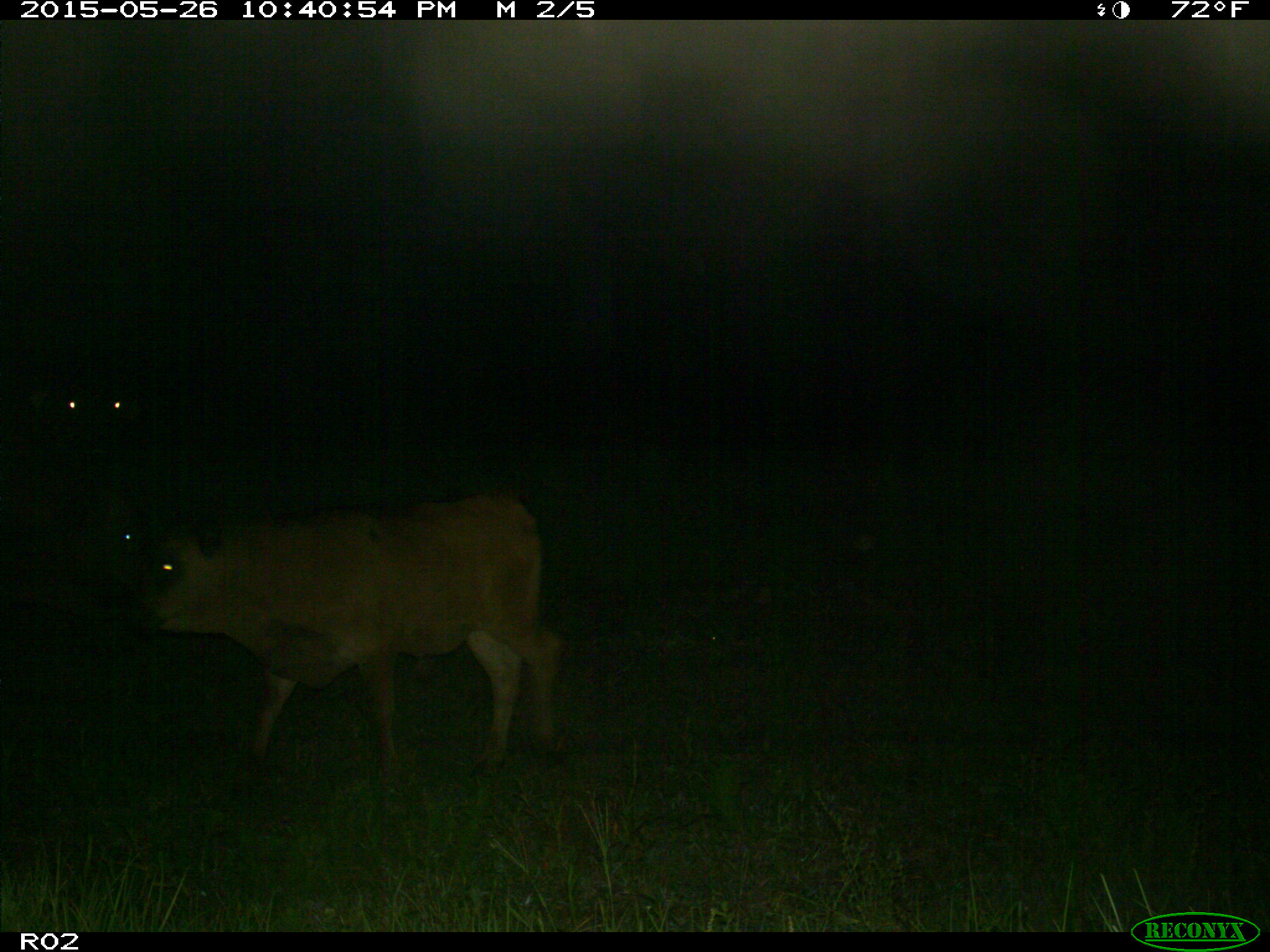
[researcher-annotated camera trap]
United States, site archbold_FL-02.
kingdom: Animalia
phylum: Chordata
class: Mammalia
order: Artiodactyla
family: Bovidae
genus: Bos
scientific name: Bos taurus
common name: domestic cow